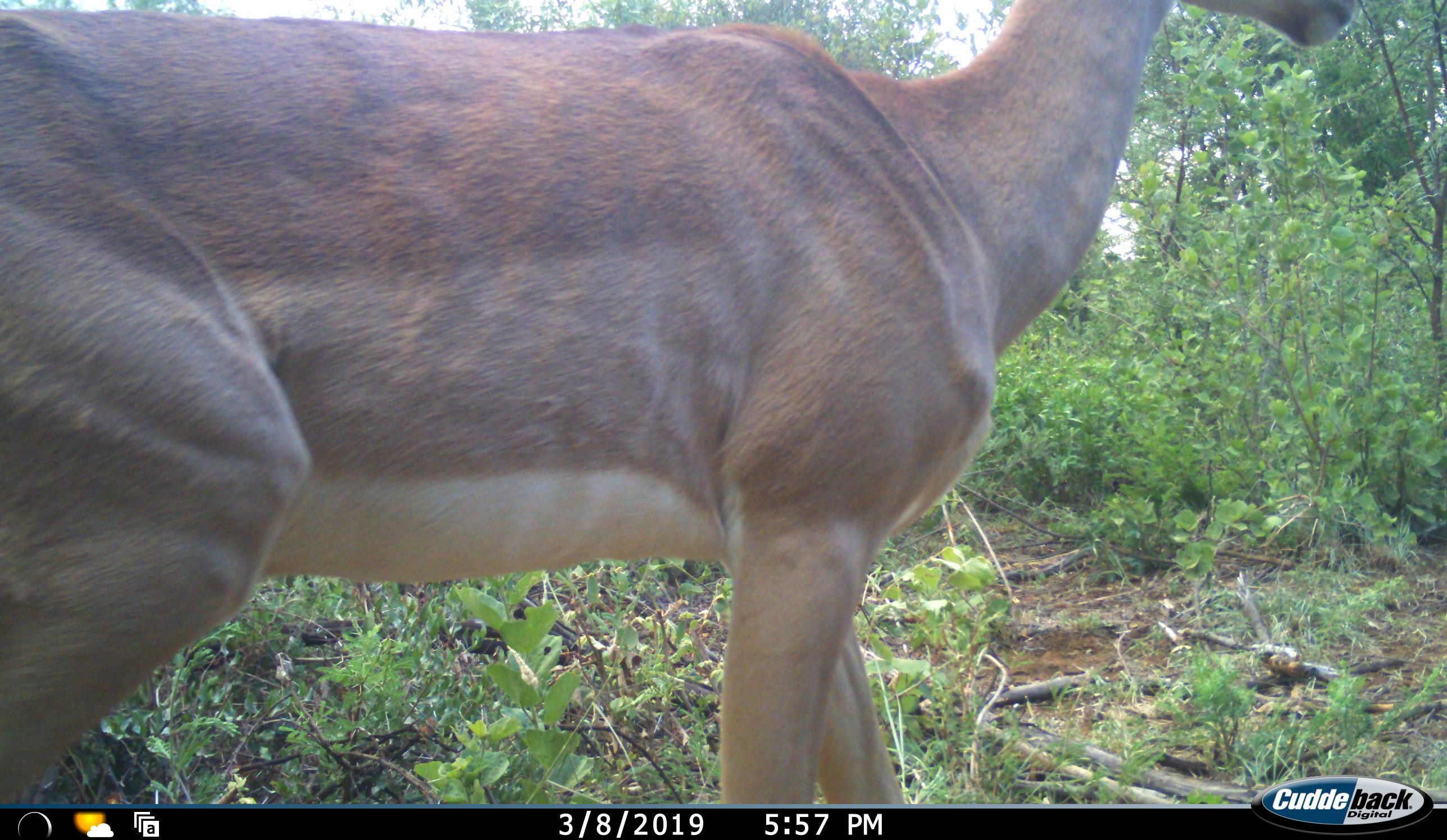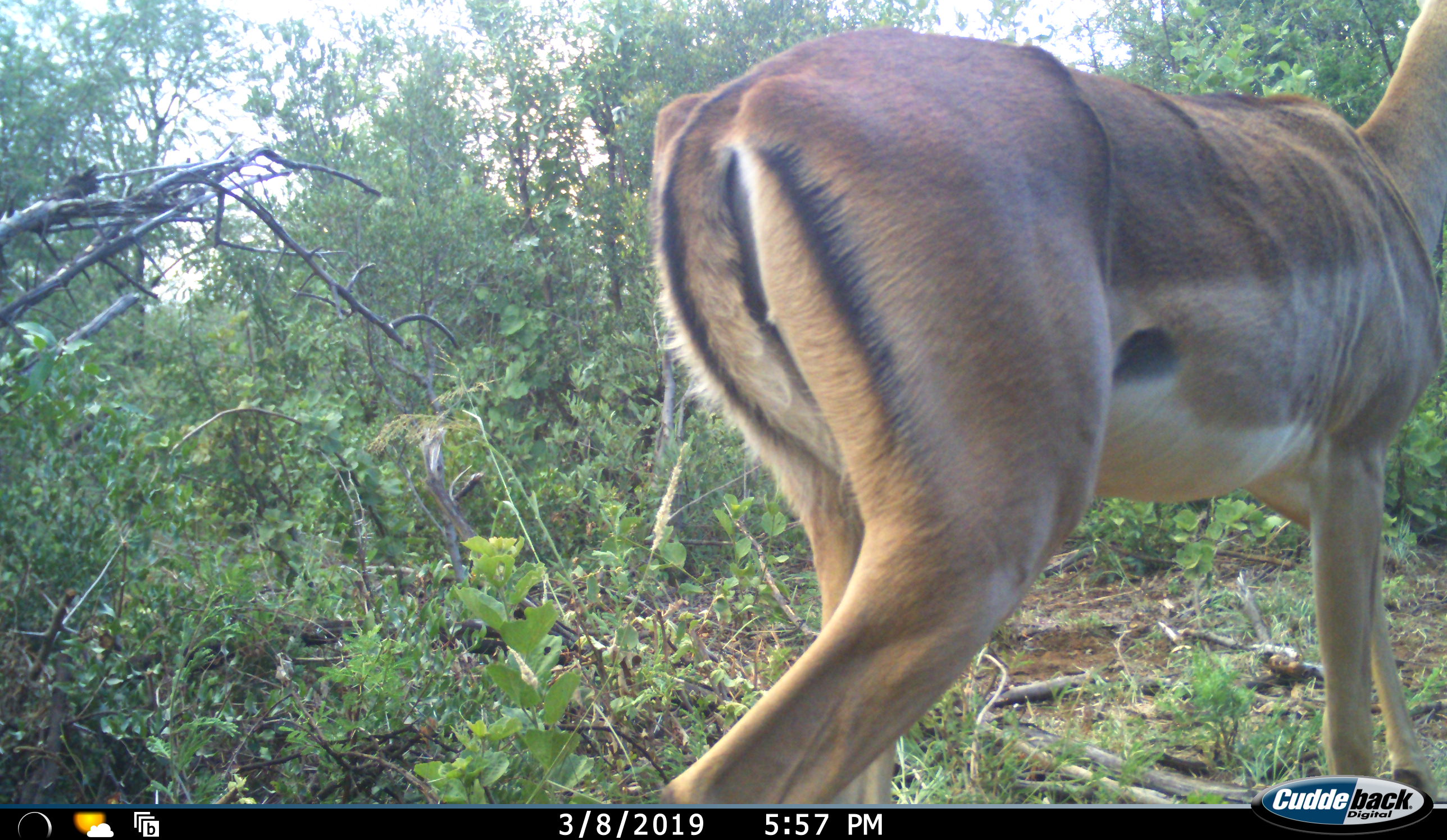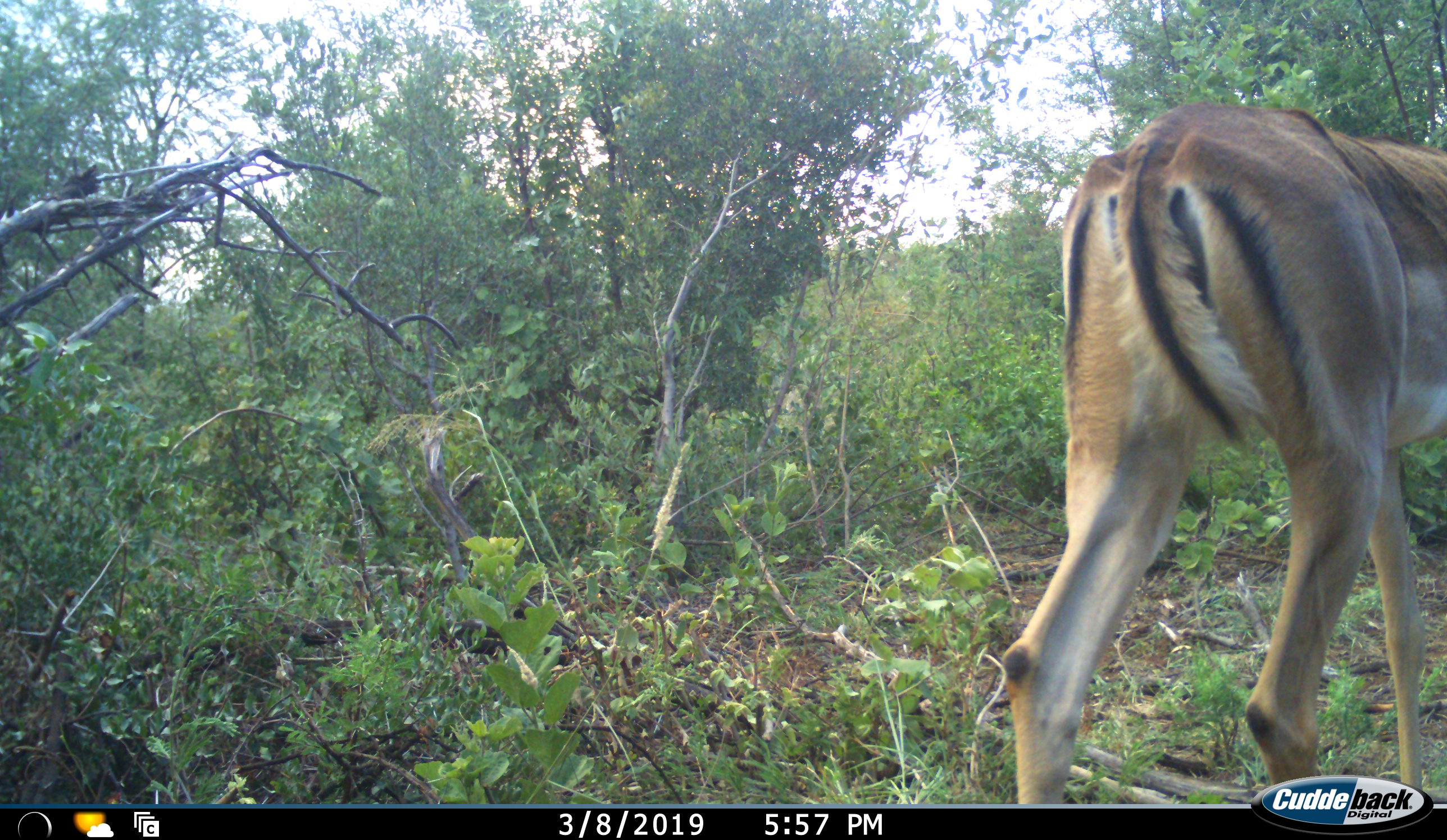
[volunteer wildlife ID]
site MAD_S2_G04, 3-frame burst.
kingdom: Animalia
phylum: Chordata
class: Mammalia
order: Artiodactyla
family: Bovidae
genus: Aepyceros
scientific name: Aepyceros melampus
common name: impala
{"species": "impala (Aepyceros melampus)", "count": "1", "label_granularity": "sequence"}